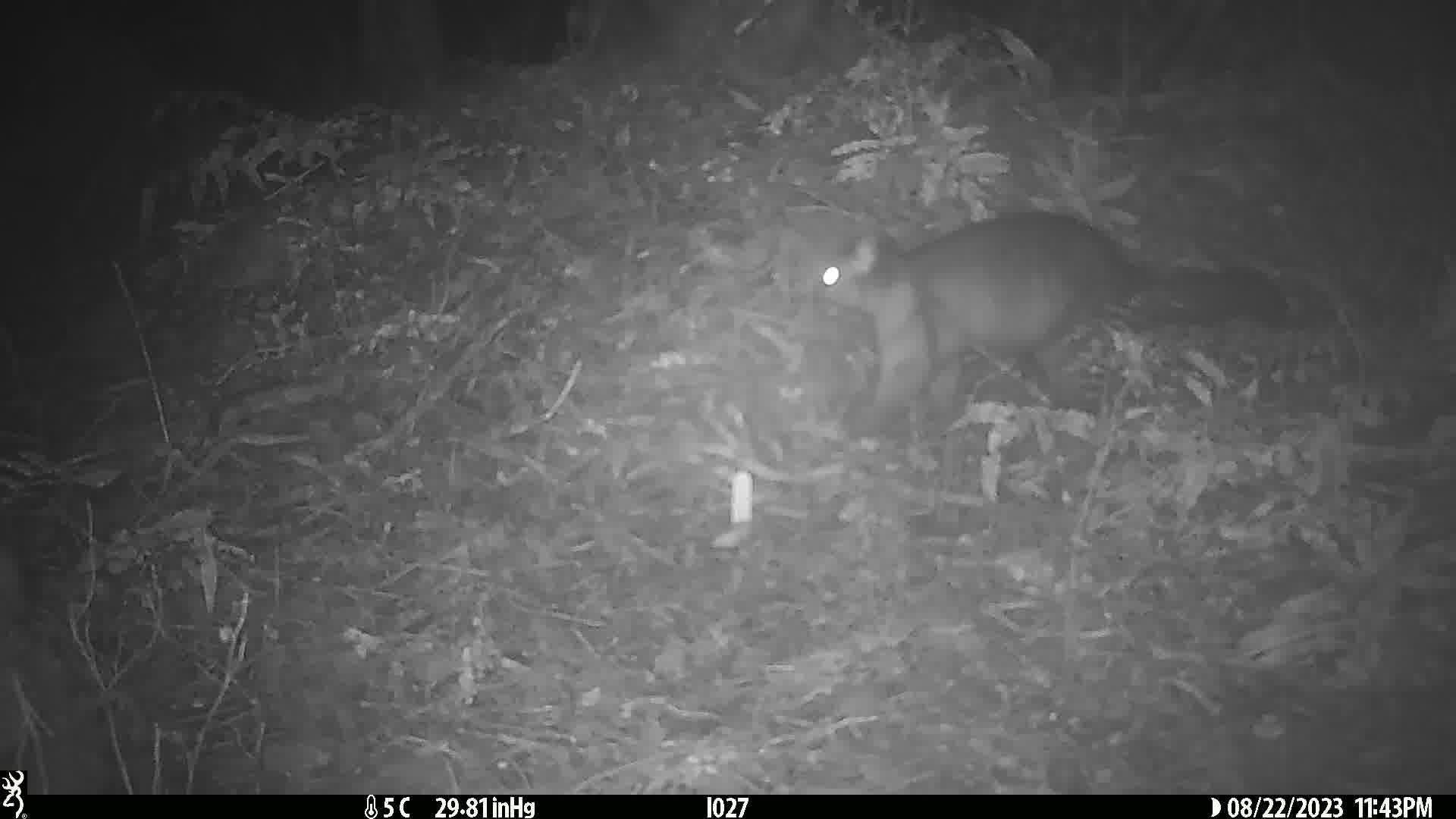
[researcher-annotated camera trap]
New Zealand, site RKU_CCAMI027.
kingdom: Animalia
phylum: Chordata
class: Mammalia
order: Diprotodontia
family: Phalangeridae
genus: Trichosurus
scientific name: Trichosurus vulpecula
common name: common brushtail possum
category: possum